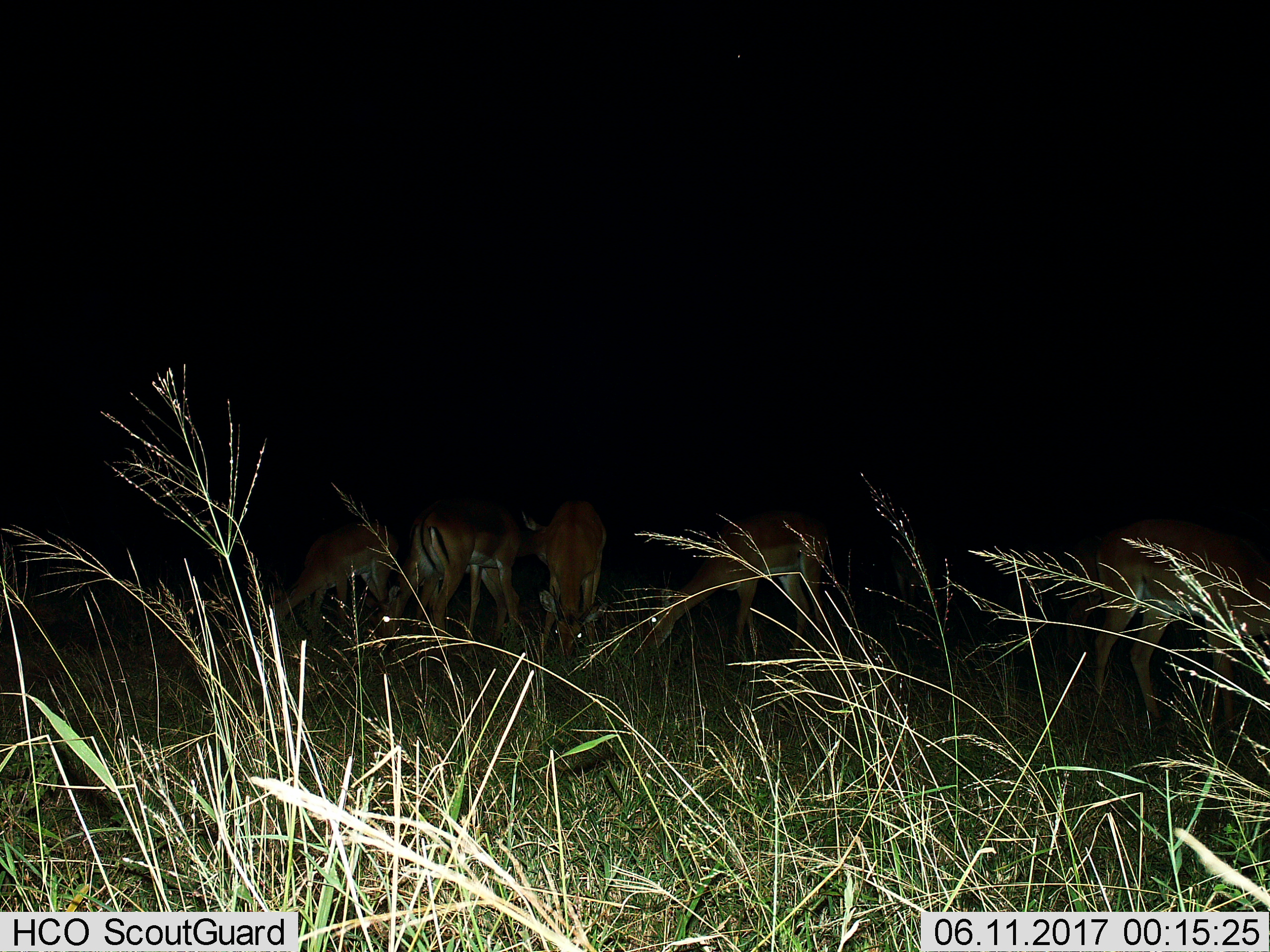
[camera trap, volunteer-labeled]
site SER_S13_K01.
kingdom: Animalia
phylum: Chordata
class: Mammalia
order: Artiodactyla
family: Bovidae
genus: Aepyceros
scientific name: Aepyceros melampus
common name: impala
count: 6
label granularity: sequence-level